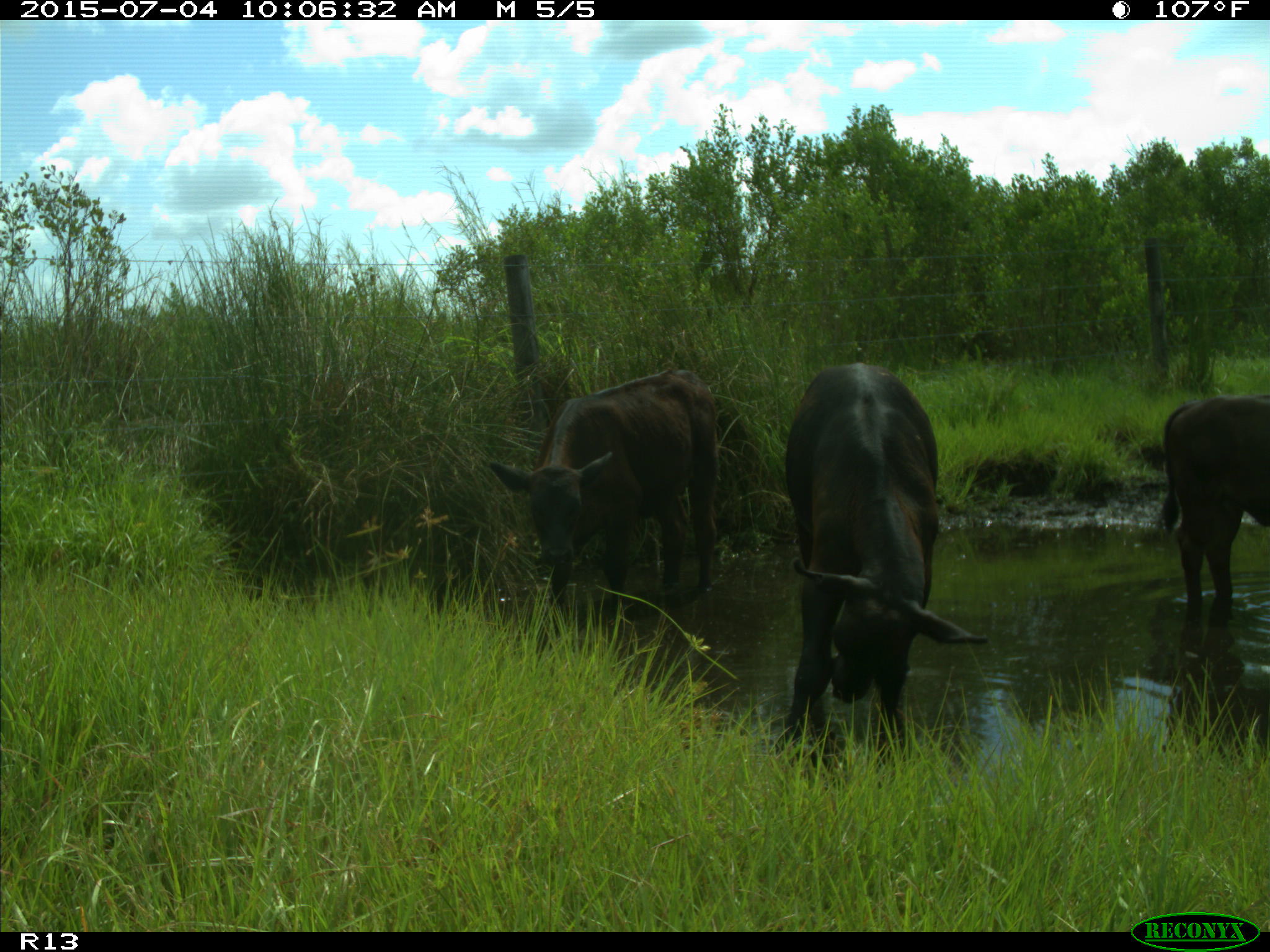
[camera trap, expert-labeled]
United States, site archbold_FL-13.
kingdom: Animalia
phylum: Chordata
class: Mammalia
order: Artiodactyla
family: Bovidae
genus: Bos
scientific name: Bos taurus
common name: domestic cow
Bos taurus (domestic cow).